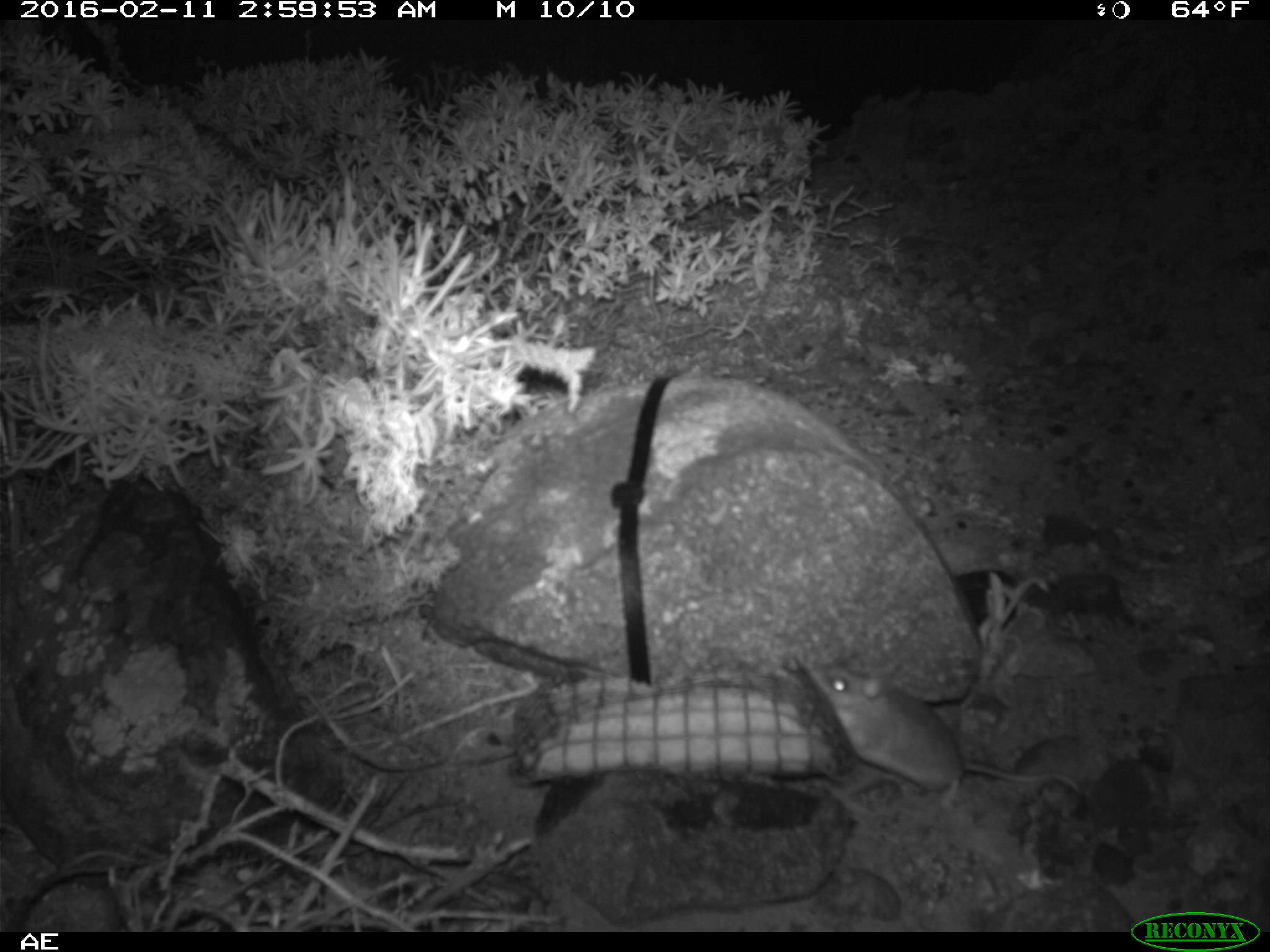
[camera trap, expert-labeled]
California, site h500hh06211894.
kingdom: Animalia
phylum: Chordata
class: Mammalia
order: Rodentia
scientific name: Rodentia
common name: rodent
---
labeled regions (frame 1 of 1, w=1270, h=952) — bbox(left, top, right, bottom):
rodent: bbox(817, 659, 1091, 806)